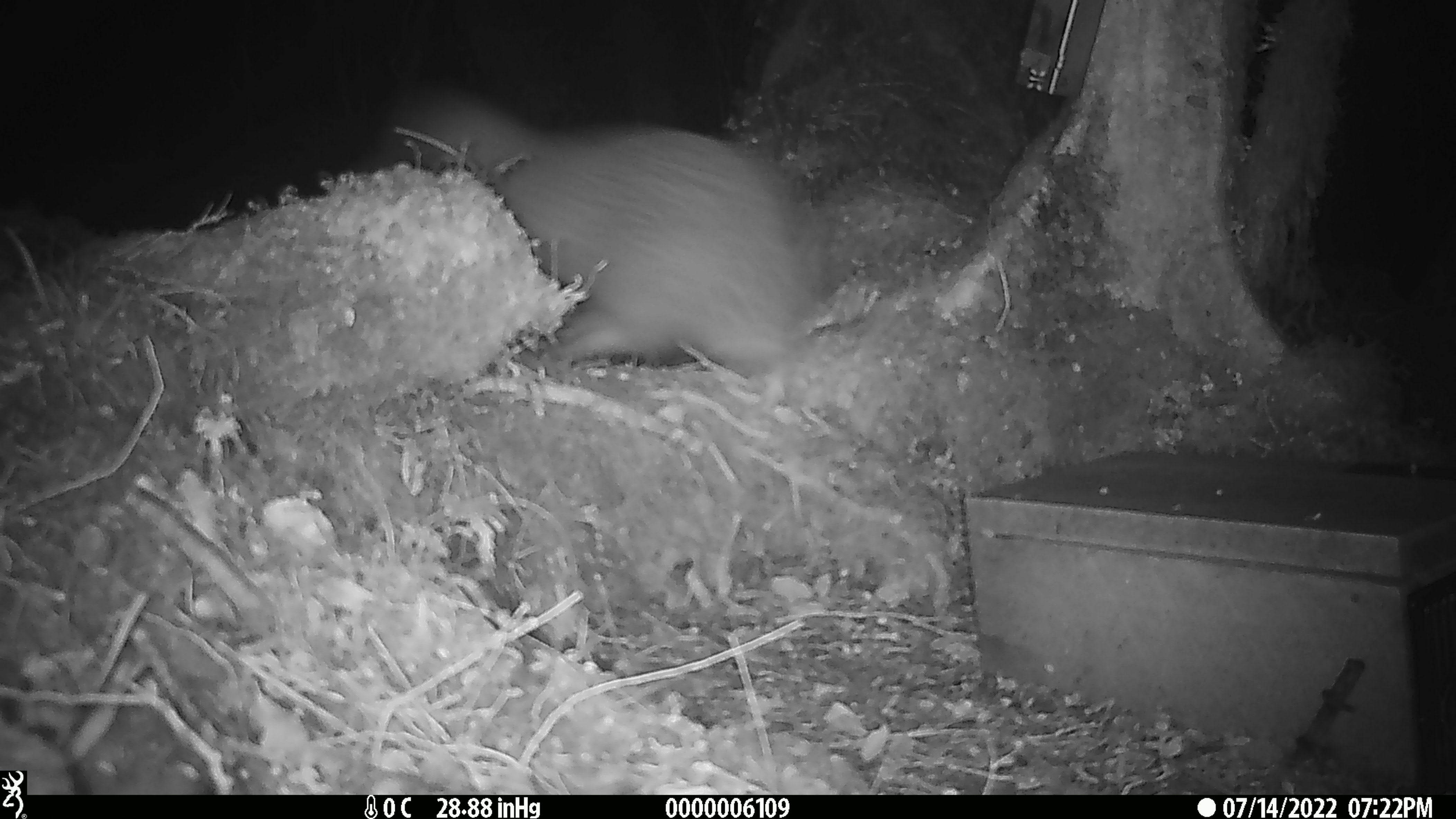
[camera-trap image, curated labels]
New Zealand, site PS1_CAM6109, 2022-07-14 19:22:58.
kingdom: Animalia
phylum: Chordata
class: Aves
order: Apterygiformes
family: Apterygidae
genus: Apteryx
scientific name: Apteryx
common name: kiwi